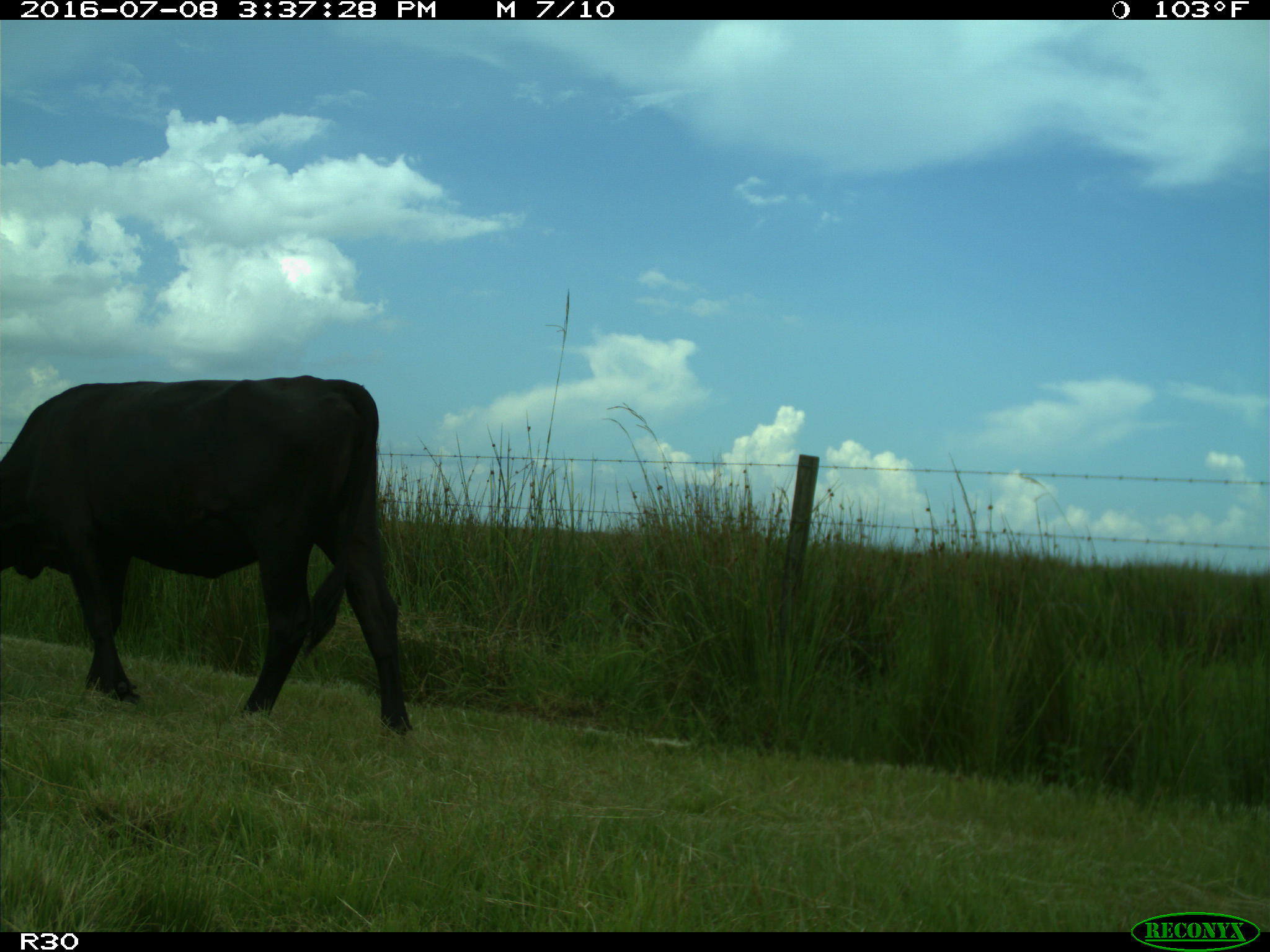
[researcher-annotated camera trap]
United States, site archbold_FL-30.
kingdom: Animalia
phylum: Chordata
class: Mammalia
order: Artiodactyla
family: Bovidae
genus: Bos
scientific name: Bos taurus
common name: domestic cow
Bos taurus (domestic cow).